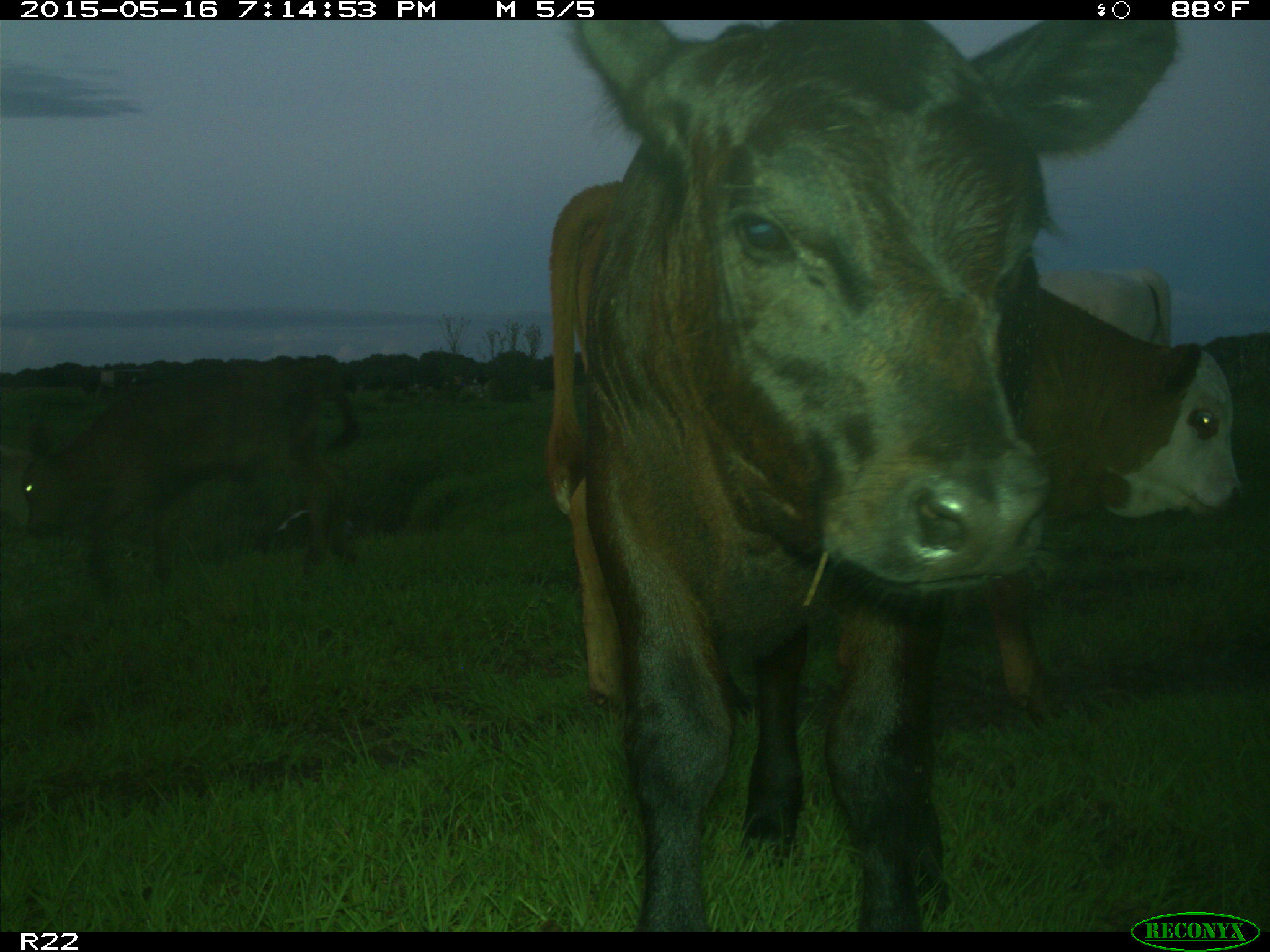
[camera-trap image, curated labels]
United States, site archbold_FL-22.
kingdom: Animalia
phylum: Chordata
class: Mammalia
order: Artiodactyla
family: Bovidae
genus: Bos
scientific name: Bos taurus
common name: domestic cow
Bos taurus (domestic cow).